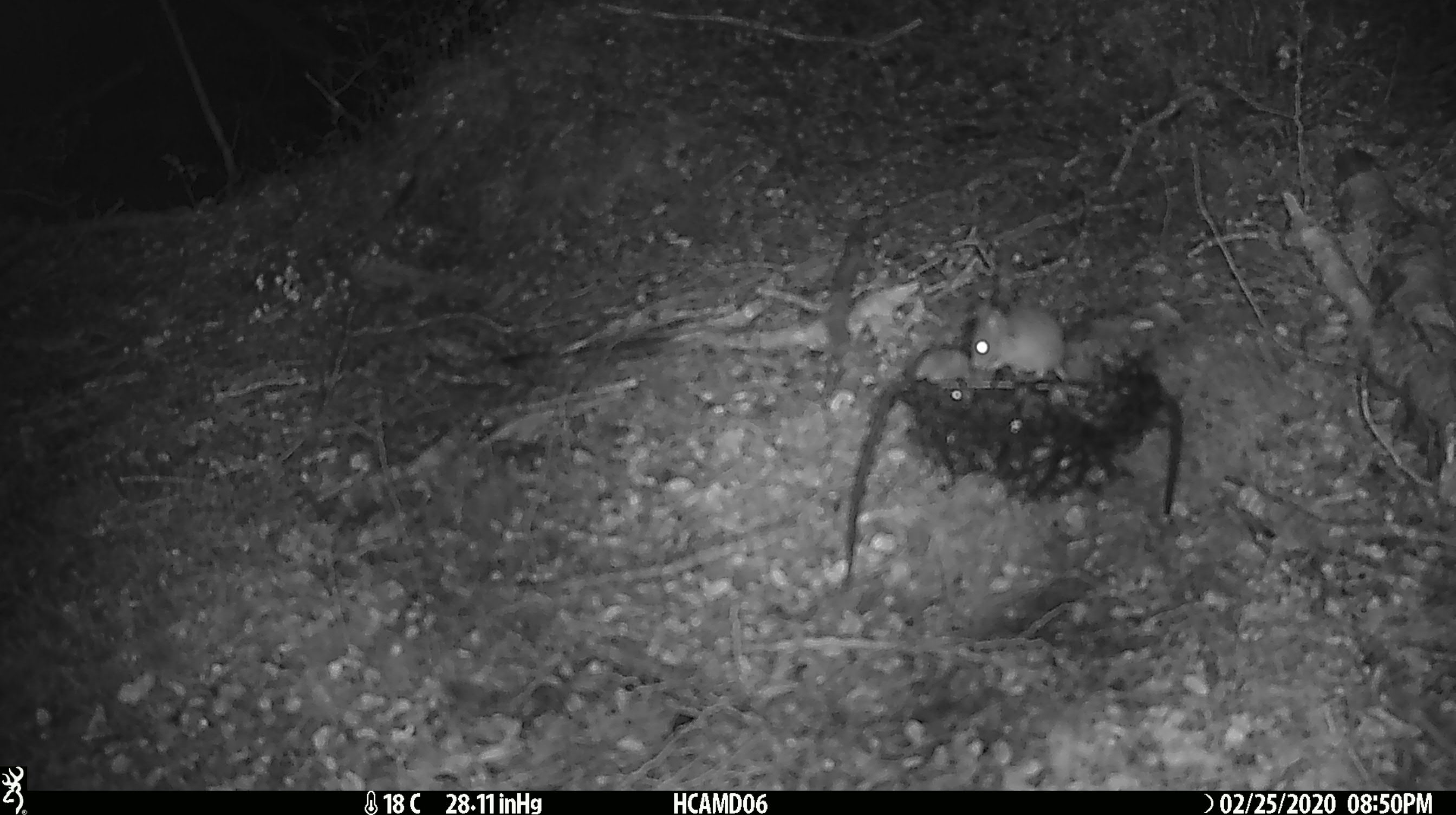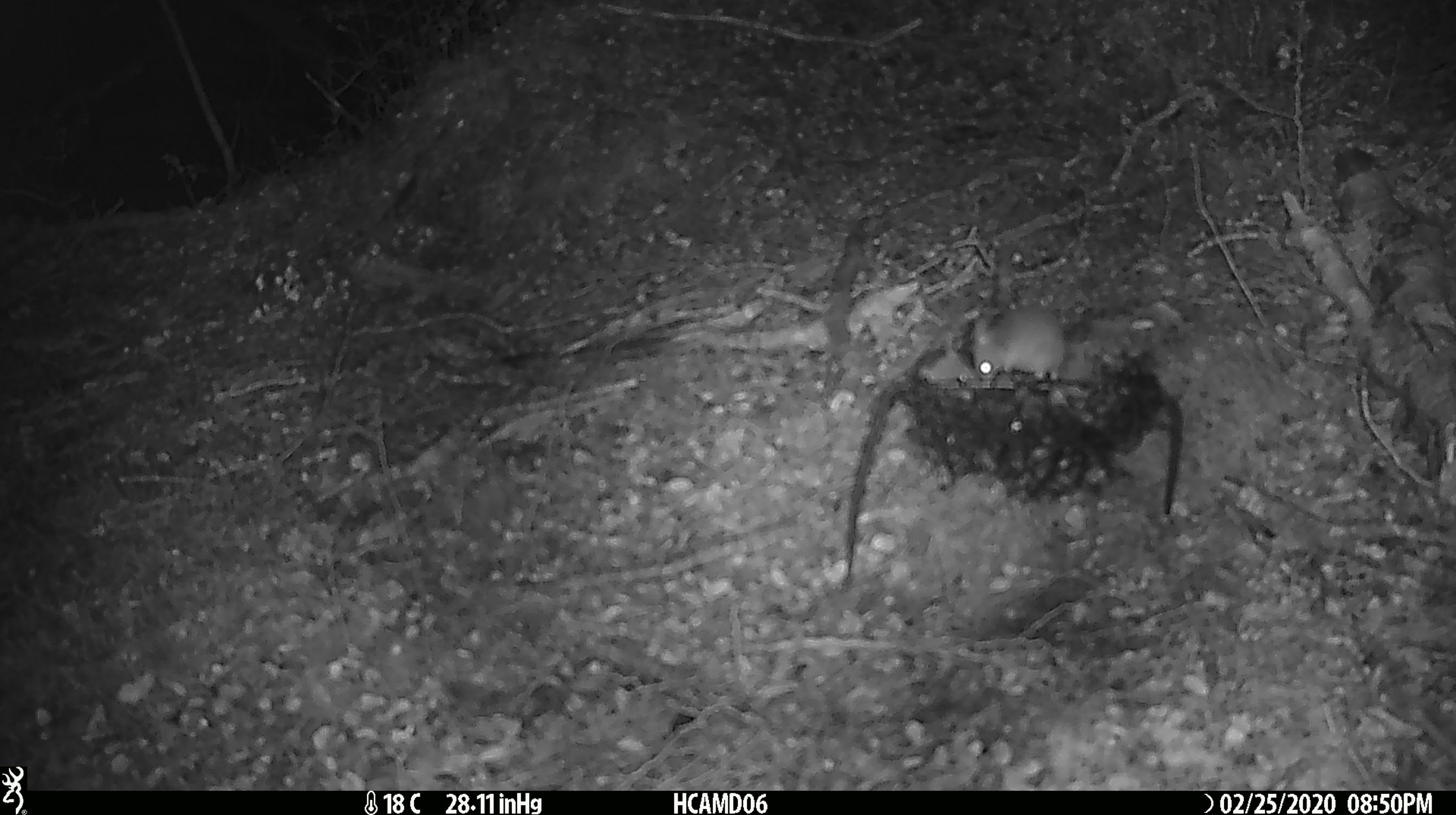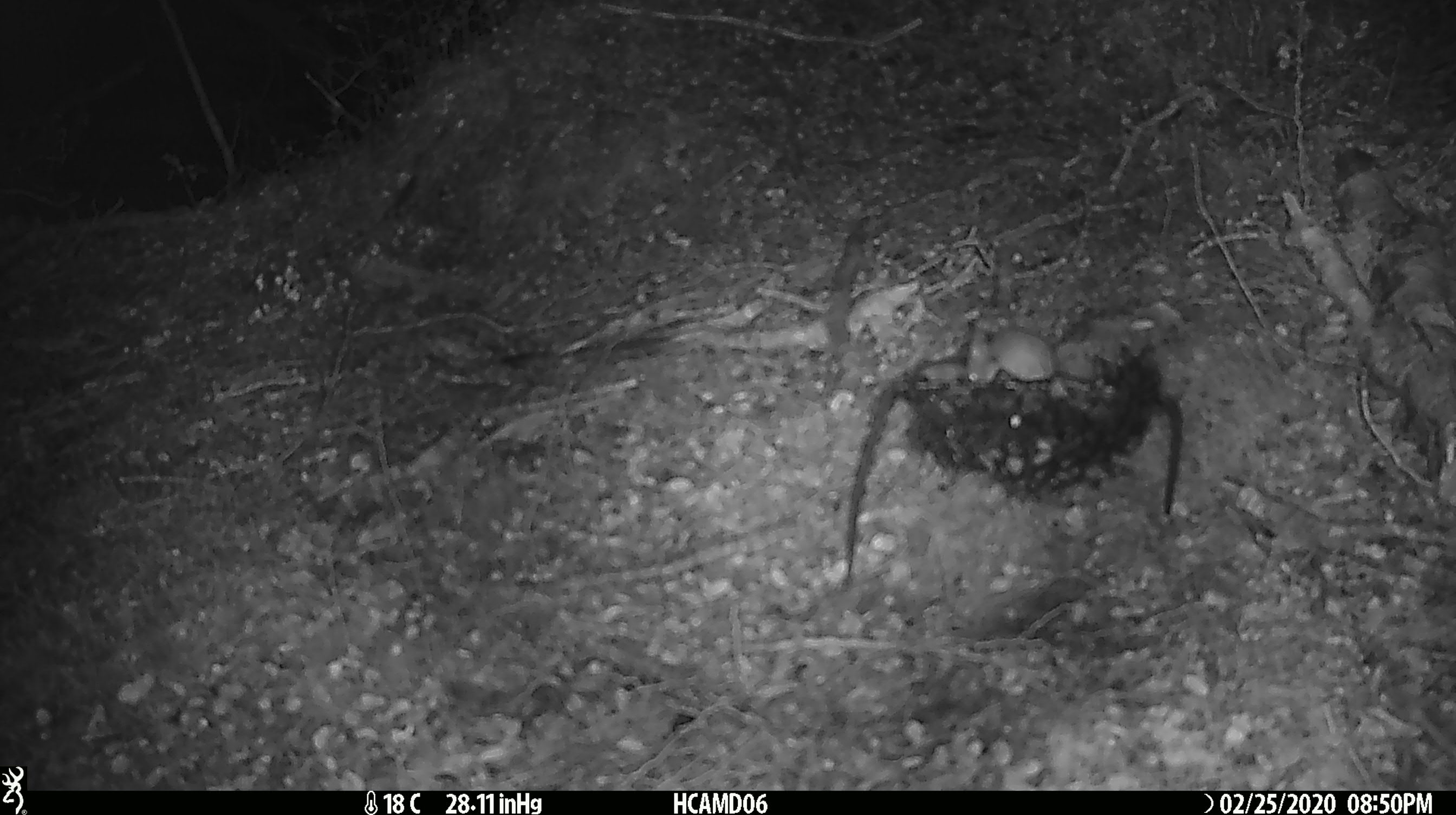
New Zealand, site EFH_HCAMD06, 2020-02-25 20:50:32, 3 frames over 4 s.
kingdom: Animalia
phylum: Chordata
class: Mammalia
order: Rodentia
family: Muridae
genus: Mus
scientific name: Mus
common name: mouse